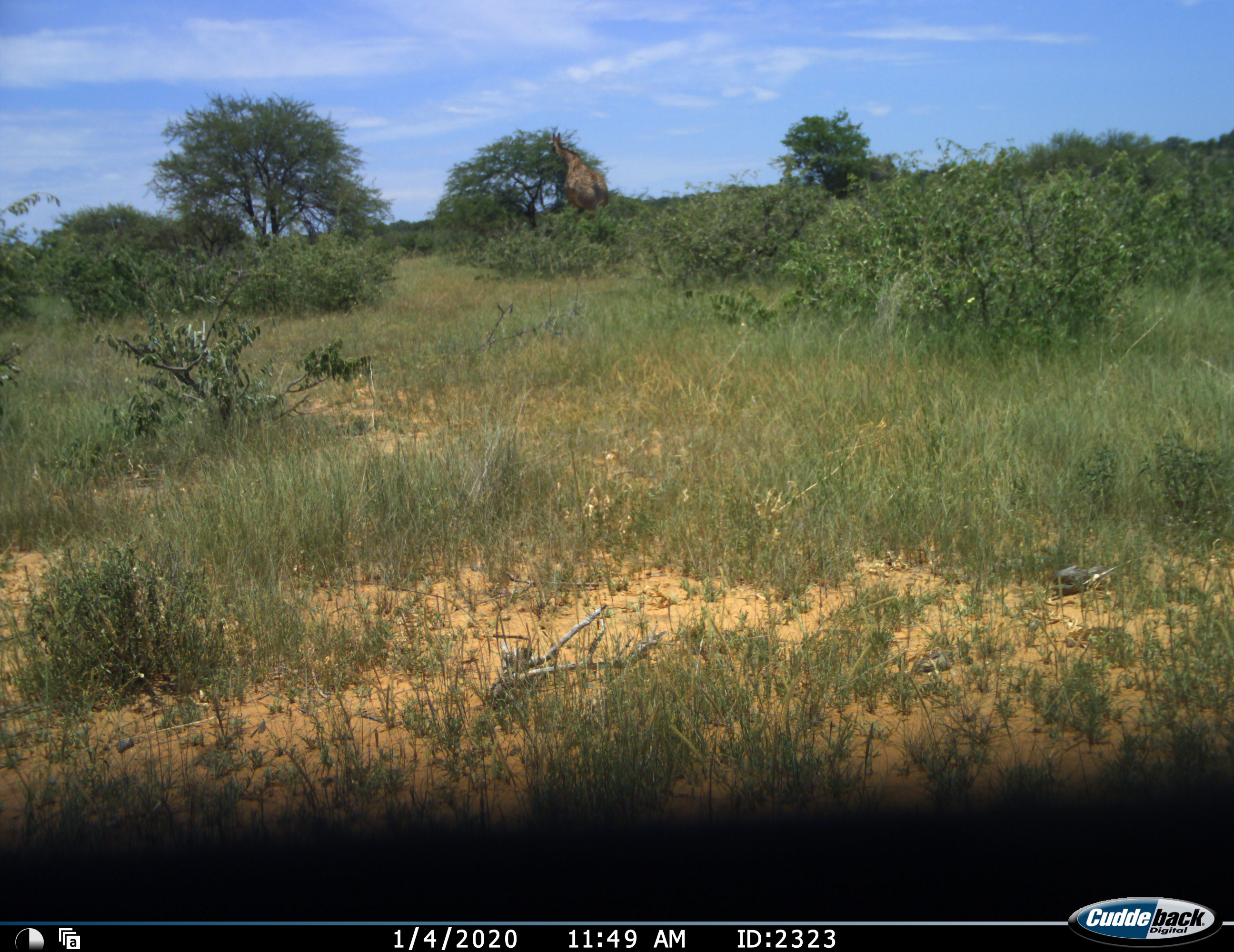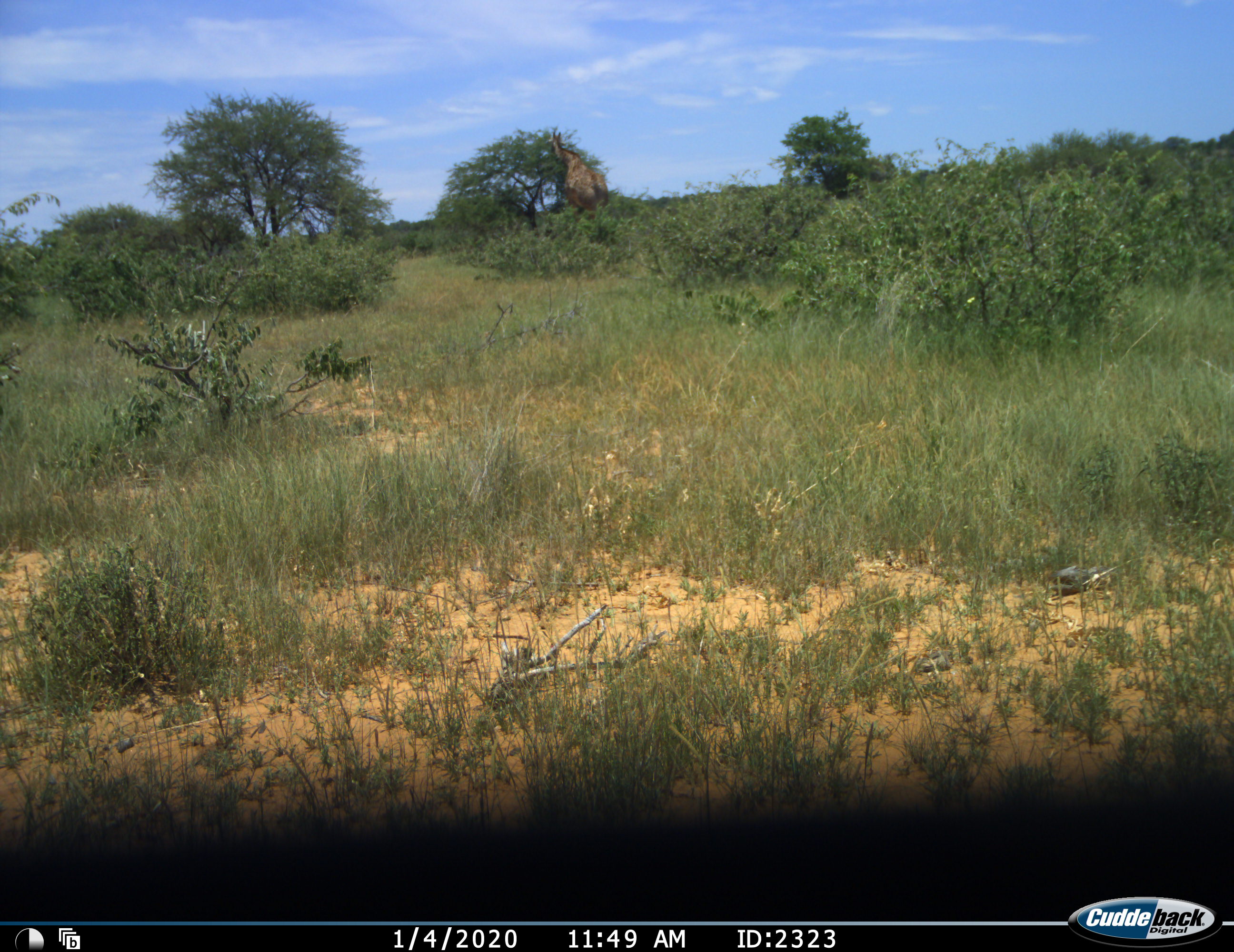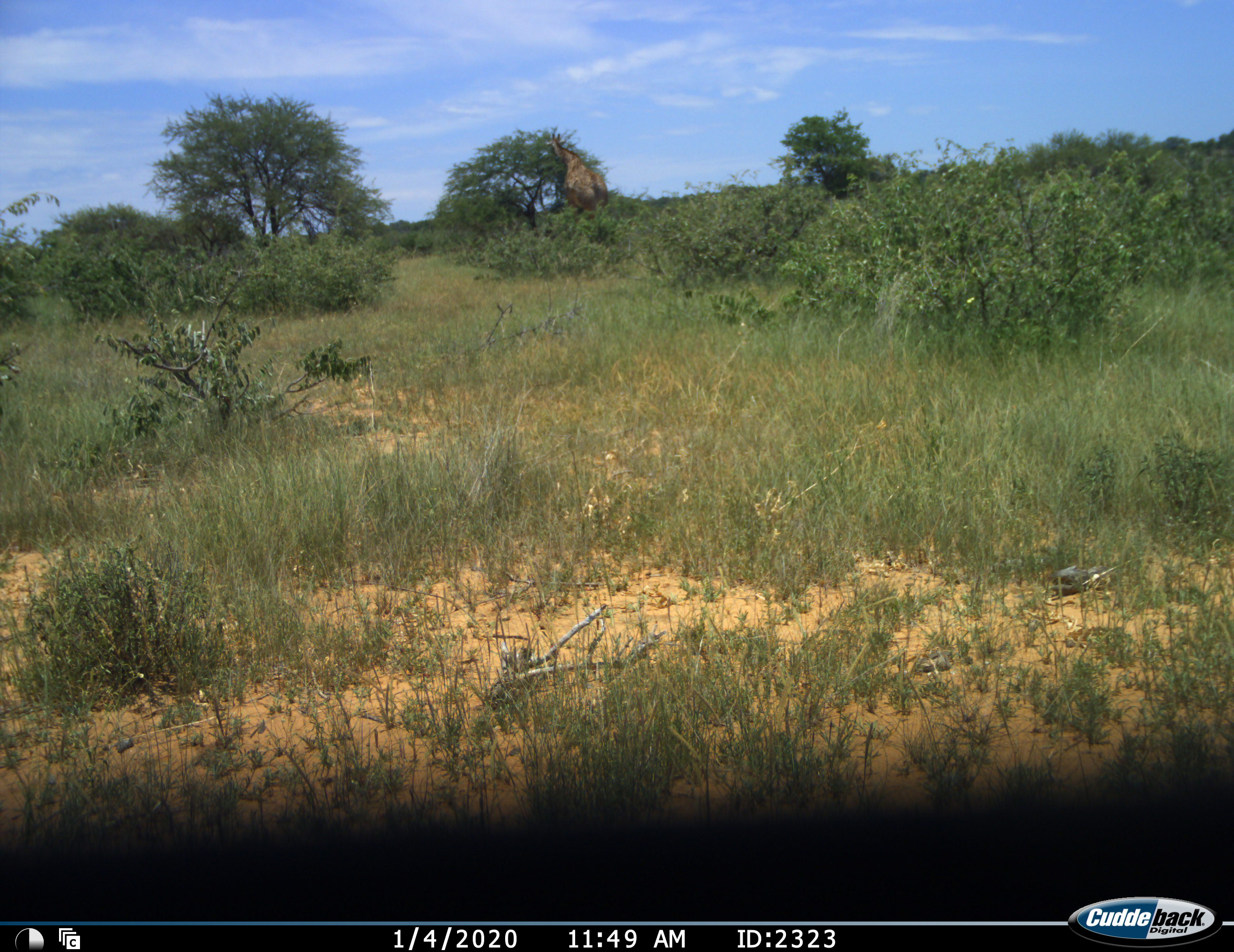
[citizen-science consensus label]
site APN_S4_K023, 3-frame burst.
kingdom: Animalia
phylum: Chordata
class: Mammalia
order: Artiodactyla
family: Giraffidae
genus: Giraffa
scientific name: Giraffa camelopardalis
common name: giraffe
Giraffe (Giraffa camelopardalis), count 1. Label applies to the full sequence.